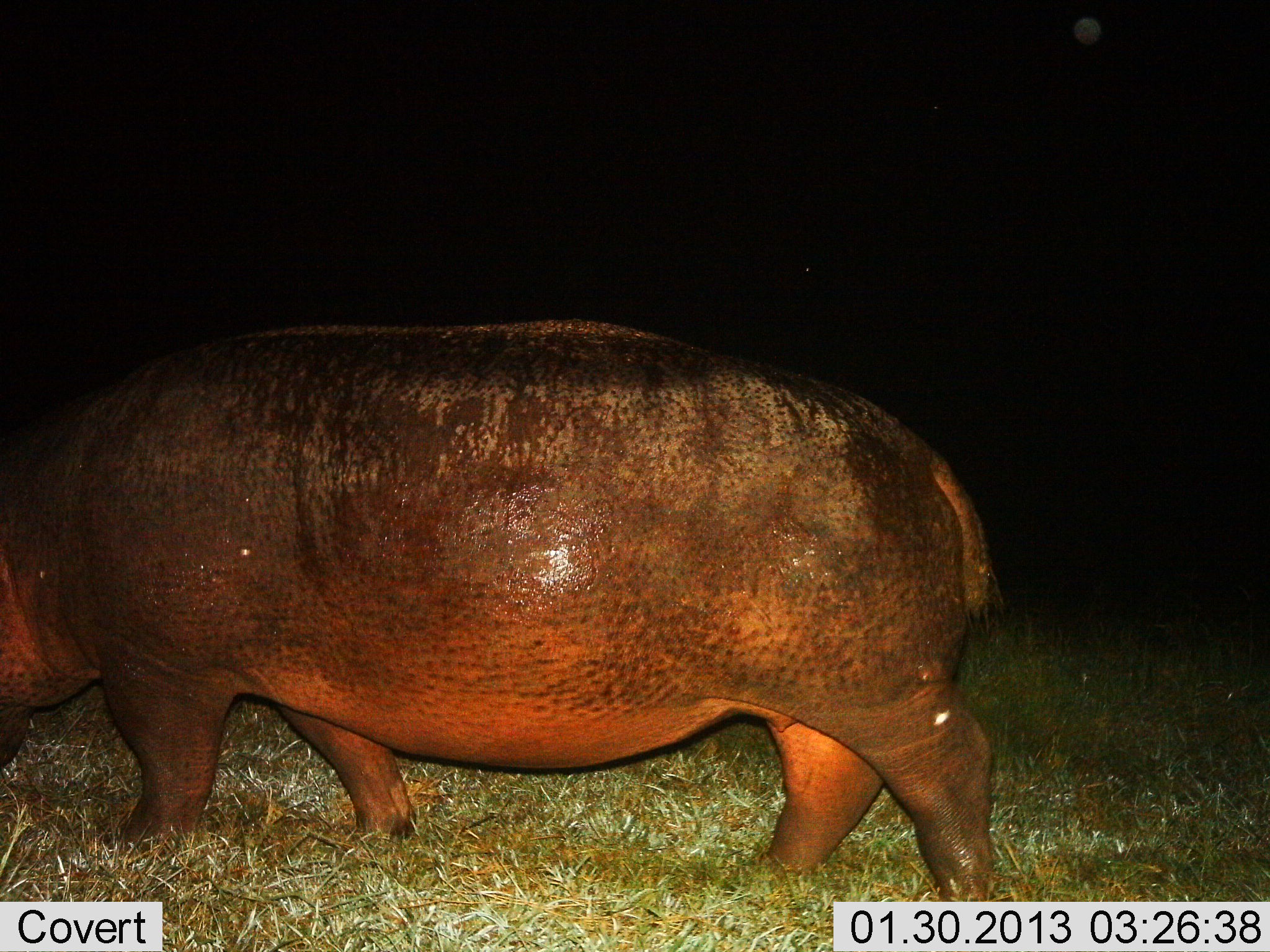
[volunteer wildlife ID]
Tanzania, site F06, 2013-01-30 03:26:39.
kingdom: Animalia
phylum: Chordata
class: Mammalia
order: Artiodactyla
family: Hippopotamidae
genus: Hippopotamus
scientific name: Hippopotamus amphibius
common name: hippopotamus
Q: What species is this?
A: Hippopotamus (Hippopotamus amphibius).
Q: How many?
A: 1.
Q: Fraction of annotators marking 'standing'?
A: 23%.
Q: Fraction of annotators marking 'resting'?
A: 0%.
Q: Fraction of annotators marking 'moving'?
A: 69%.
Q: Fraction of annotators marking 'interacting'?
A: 0%.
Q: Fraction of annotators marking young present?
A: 0%.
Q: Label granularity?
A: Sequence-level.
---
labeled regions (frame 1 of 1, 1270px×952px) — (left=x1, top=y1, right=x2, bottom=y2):
animal: (left=0, top=323, right=1003, bottom=902)